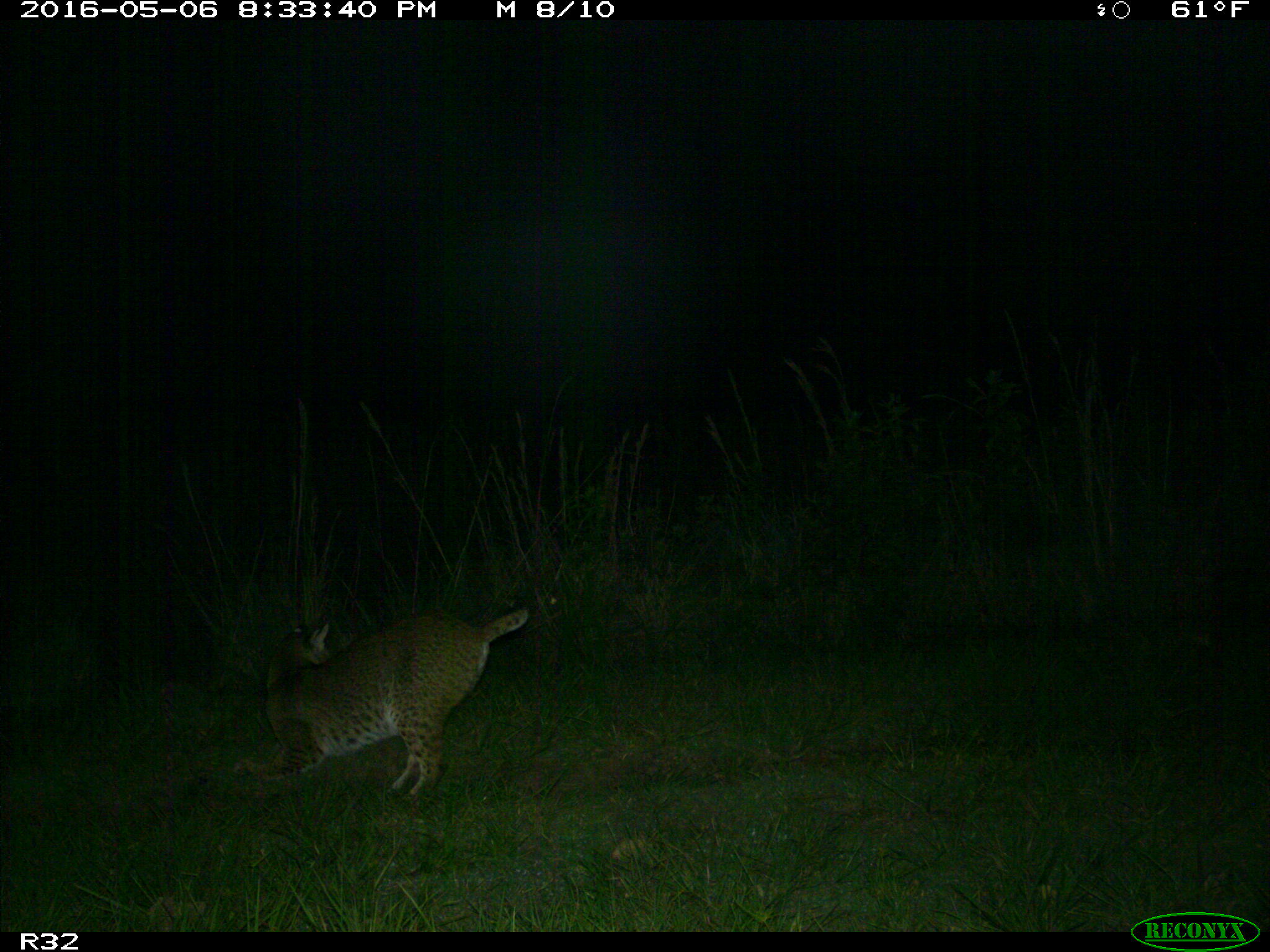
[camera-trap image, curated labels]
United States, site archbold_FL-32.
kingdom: Animalia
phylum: Chordata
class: Mammalia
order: Carnivora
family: Felidae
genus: Lynx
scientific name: Lynx rufus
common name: bobcat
Lynx rufus (bobcat).